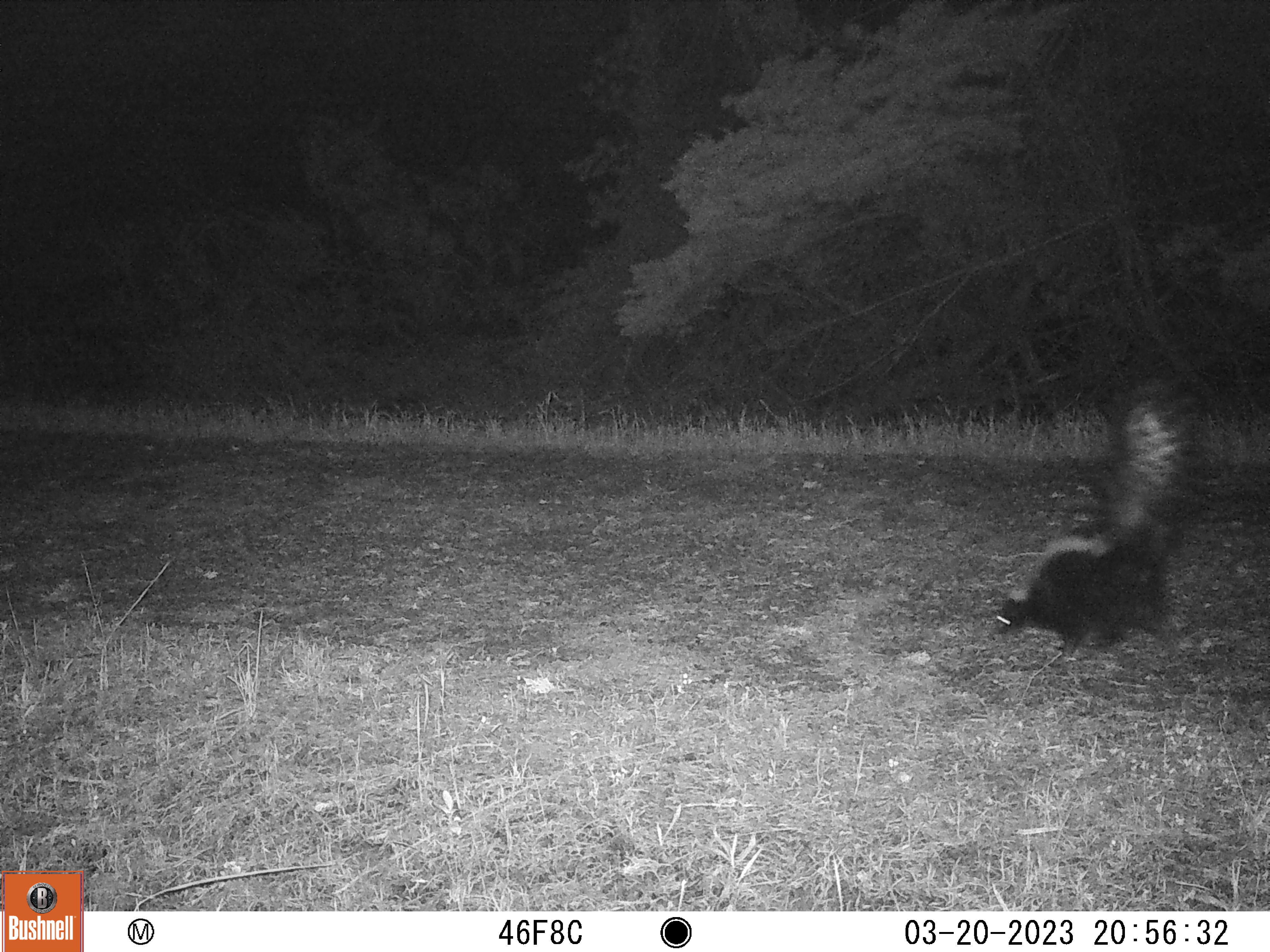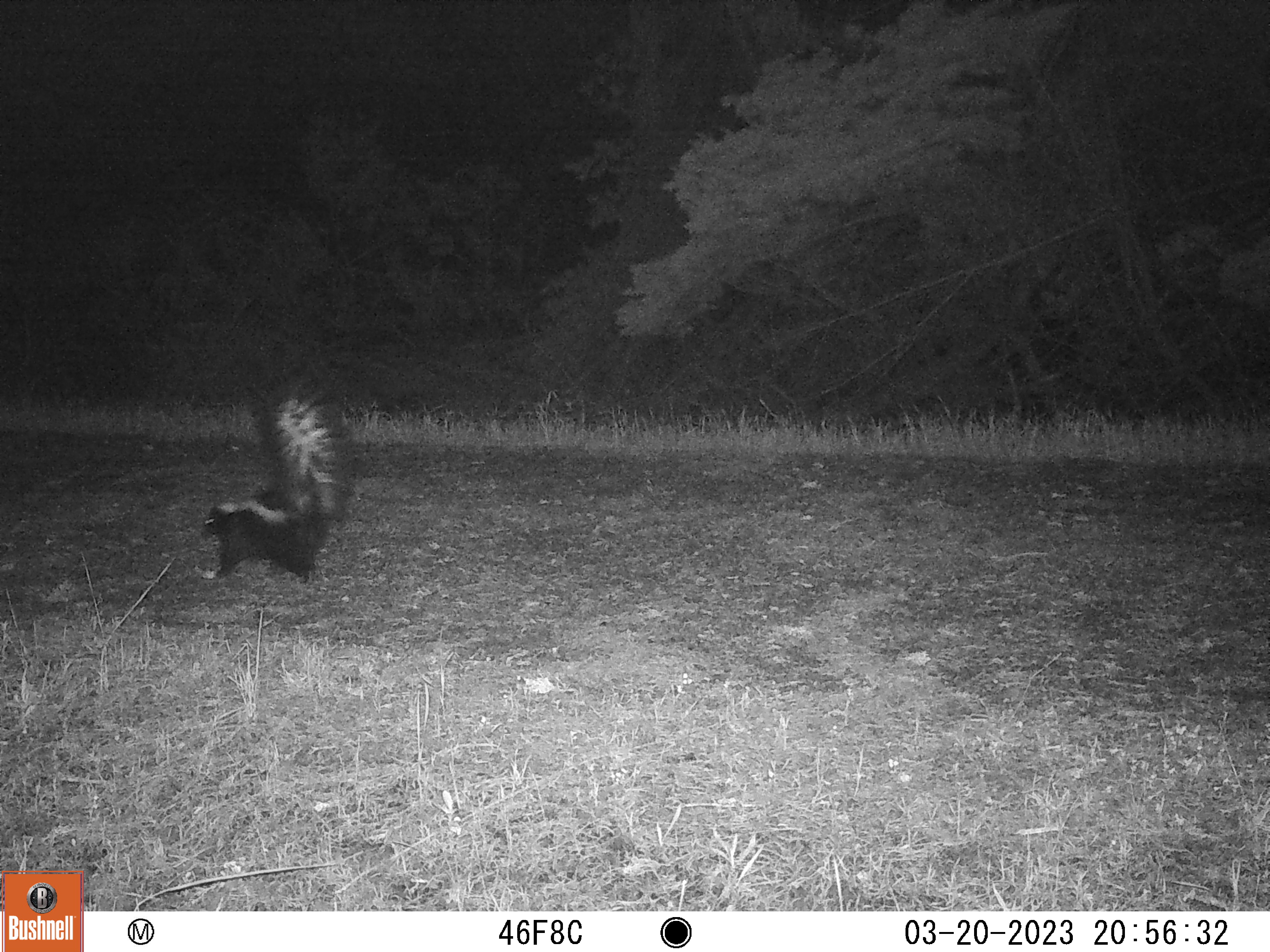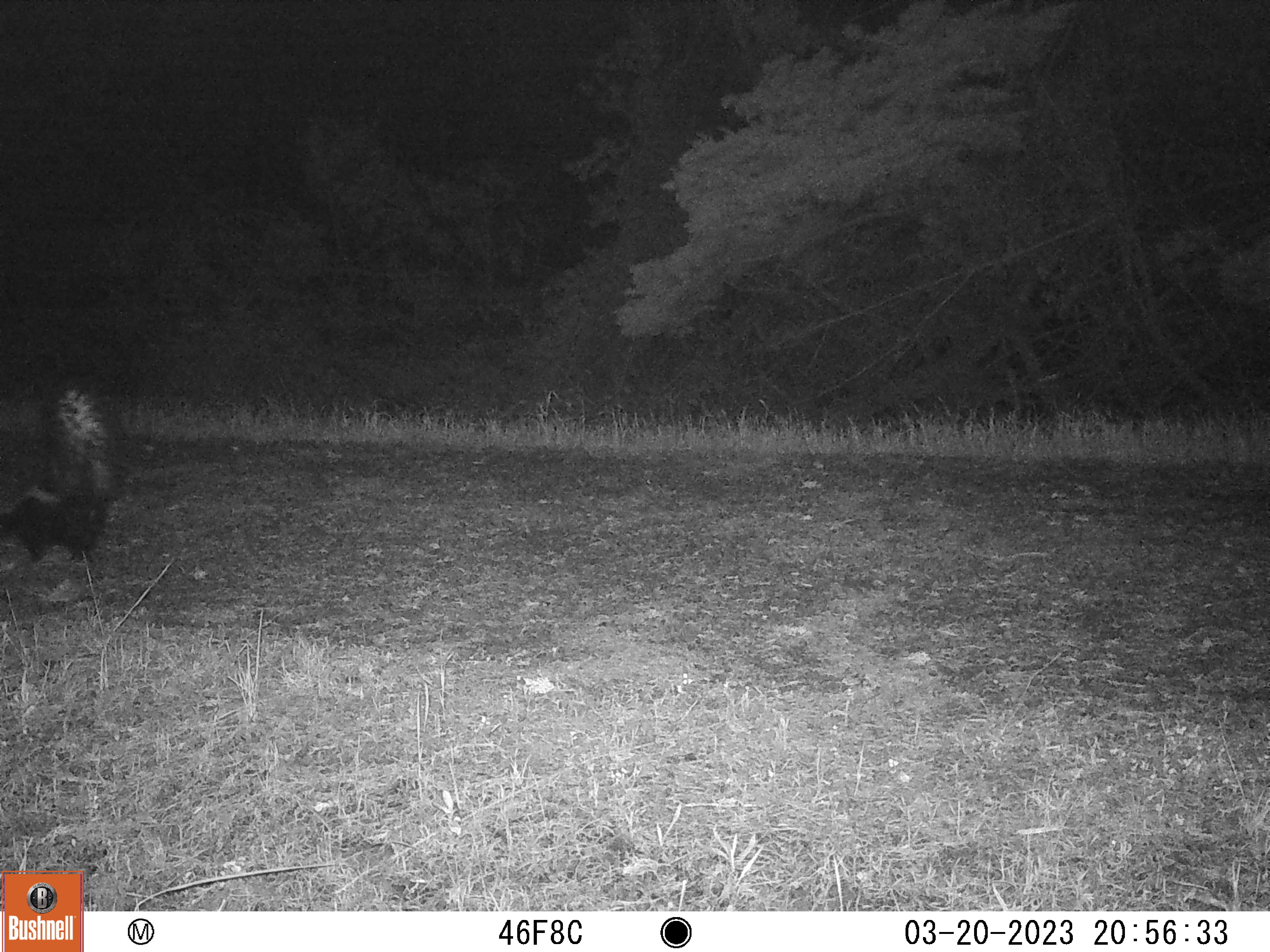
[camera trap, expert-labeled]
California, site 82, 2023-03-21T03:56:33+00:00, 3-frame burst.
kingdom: Animalia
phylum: Chordata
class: Mammalia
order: Carnivora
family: Mephitidae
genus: Mephitis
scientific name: Mephitis mephitis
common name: striped skunk